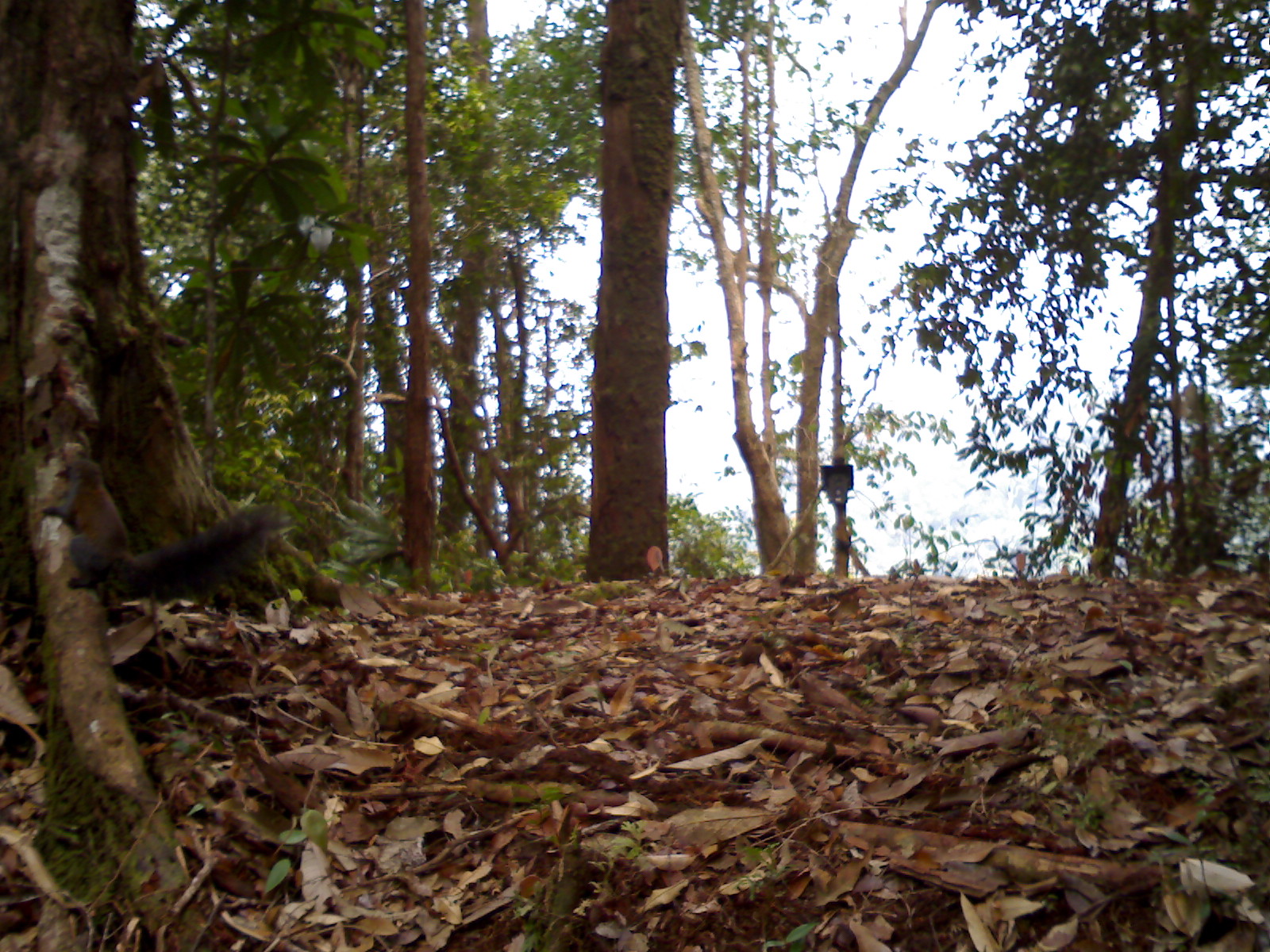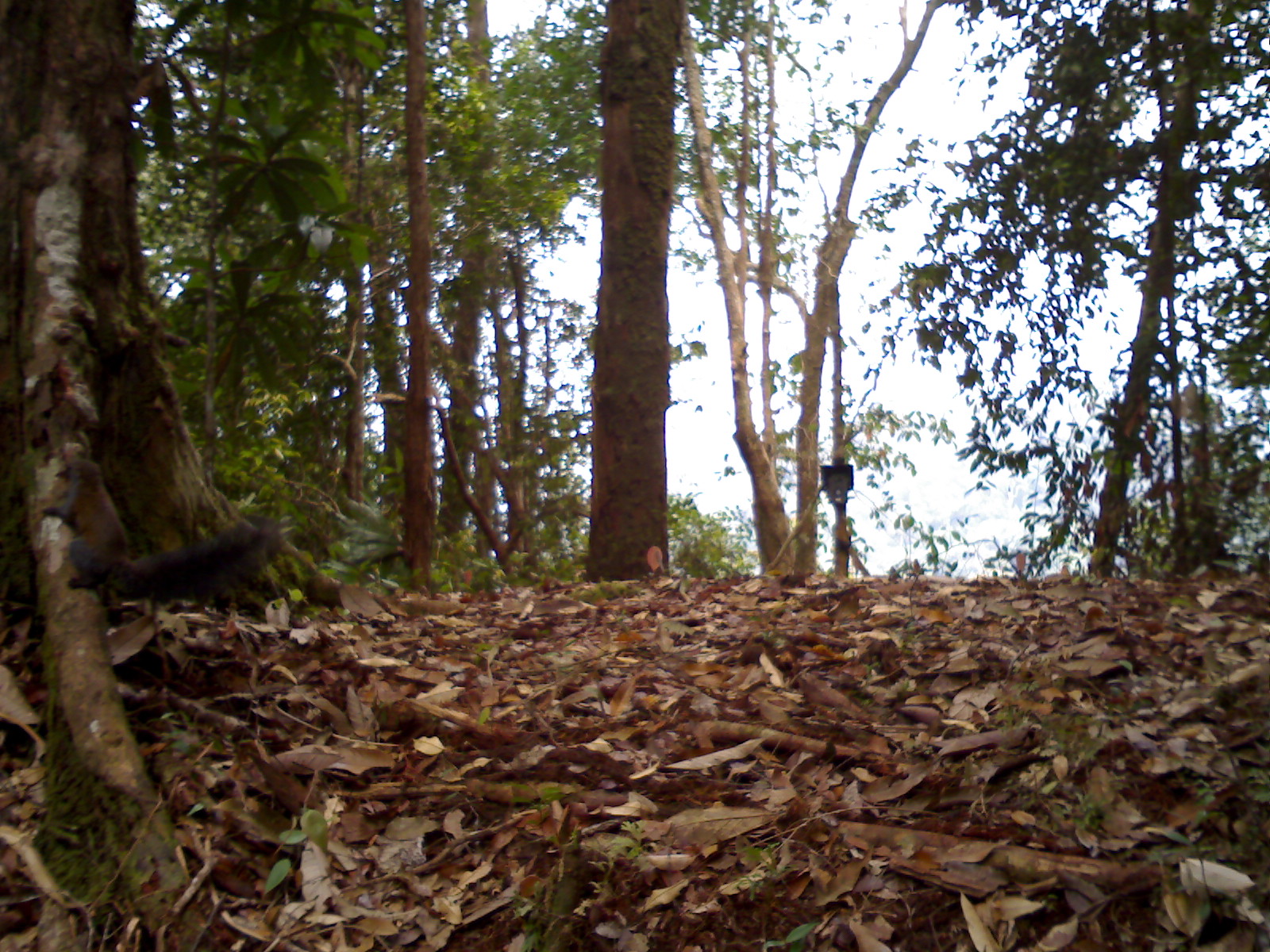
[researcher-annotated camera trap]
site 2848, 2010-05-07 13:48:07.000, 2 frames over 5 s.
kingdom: Animalia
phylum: Chordata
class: Mammalia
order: Scandentia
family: Tupaiidae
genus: Tupaia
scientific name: Tupaia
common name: treeshrews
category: tupaia sp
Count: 1.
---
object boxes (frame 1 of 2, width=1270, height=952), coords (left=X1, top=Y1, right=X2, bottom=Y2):
tupaia sp: (left=36, top=456, right=286, bottom=611)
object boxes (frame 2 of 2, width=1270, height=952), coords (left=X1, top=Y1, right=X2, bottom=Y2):
tupaia sp: (left=36, top=452, right=286, bottom=611)